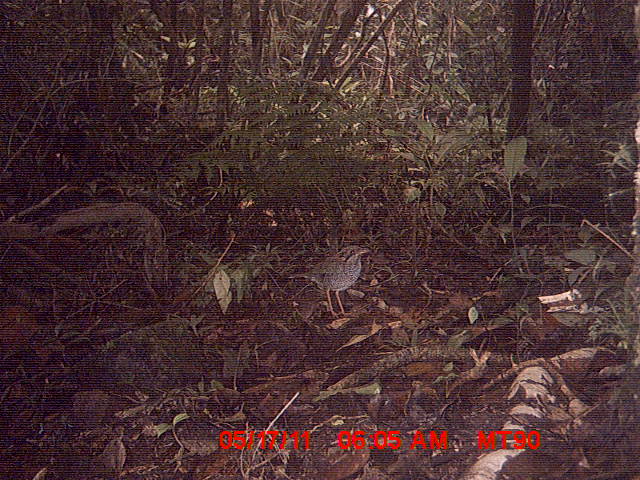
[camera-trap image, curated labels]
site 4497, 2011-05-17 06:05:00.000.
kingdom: Animalia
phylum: Chordata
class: Aves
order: Coraciiformes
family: Brachypteraciidae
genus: Brachypteracias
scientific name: Brachypteracias squamiger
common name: scaly ground roller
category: geobiastes squamiger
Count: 1.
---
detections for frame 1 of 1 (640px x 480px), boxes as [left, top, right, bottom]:
geobiastes squamiger: [288, 242, 374, 319]